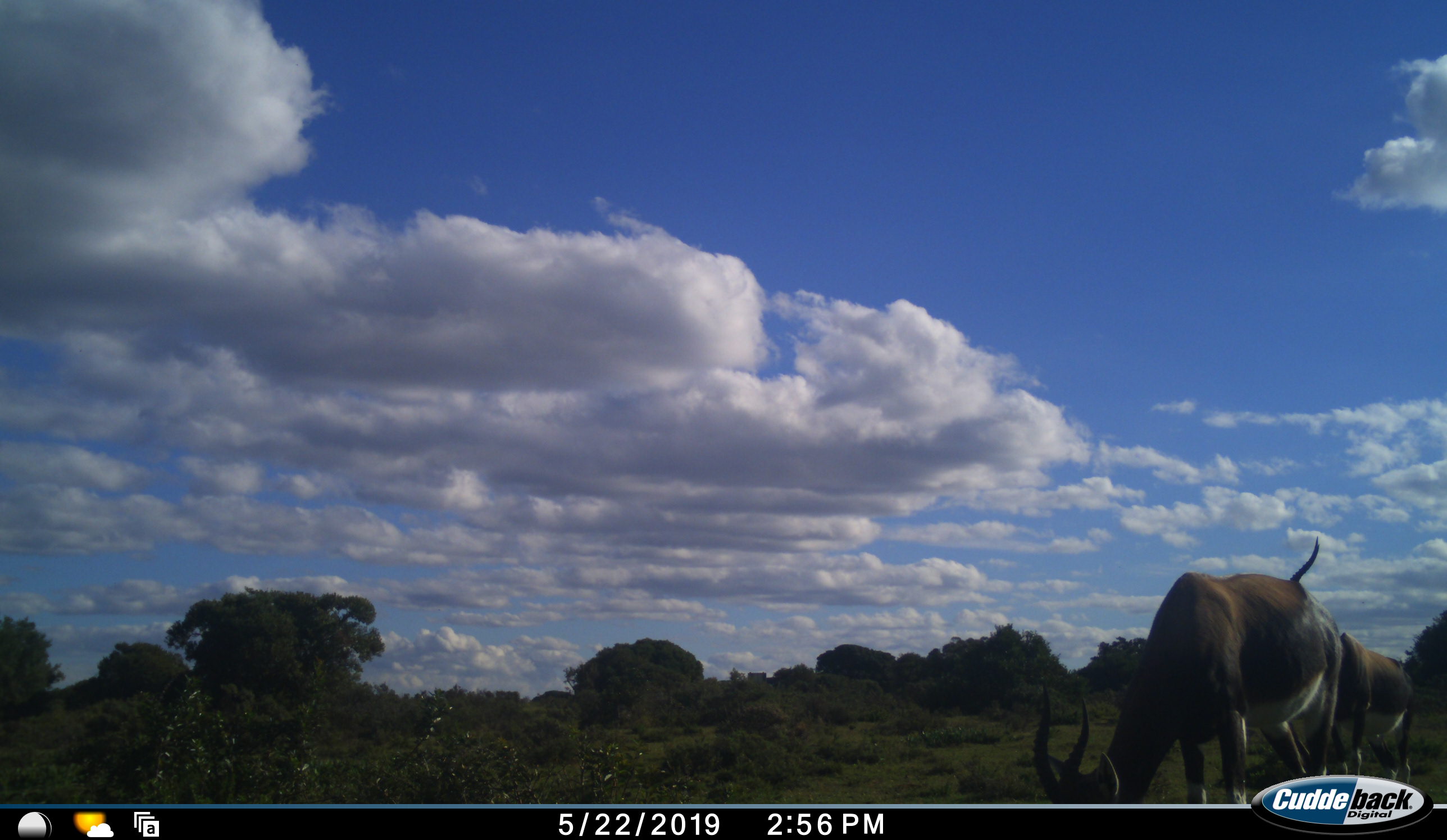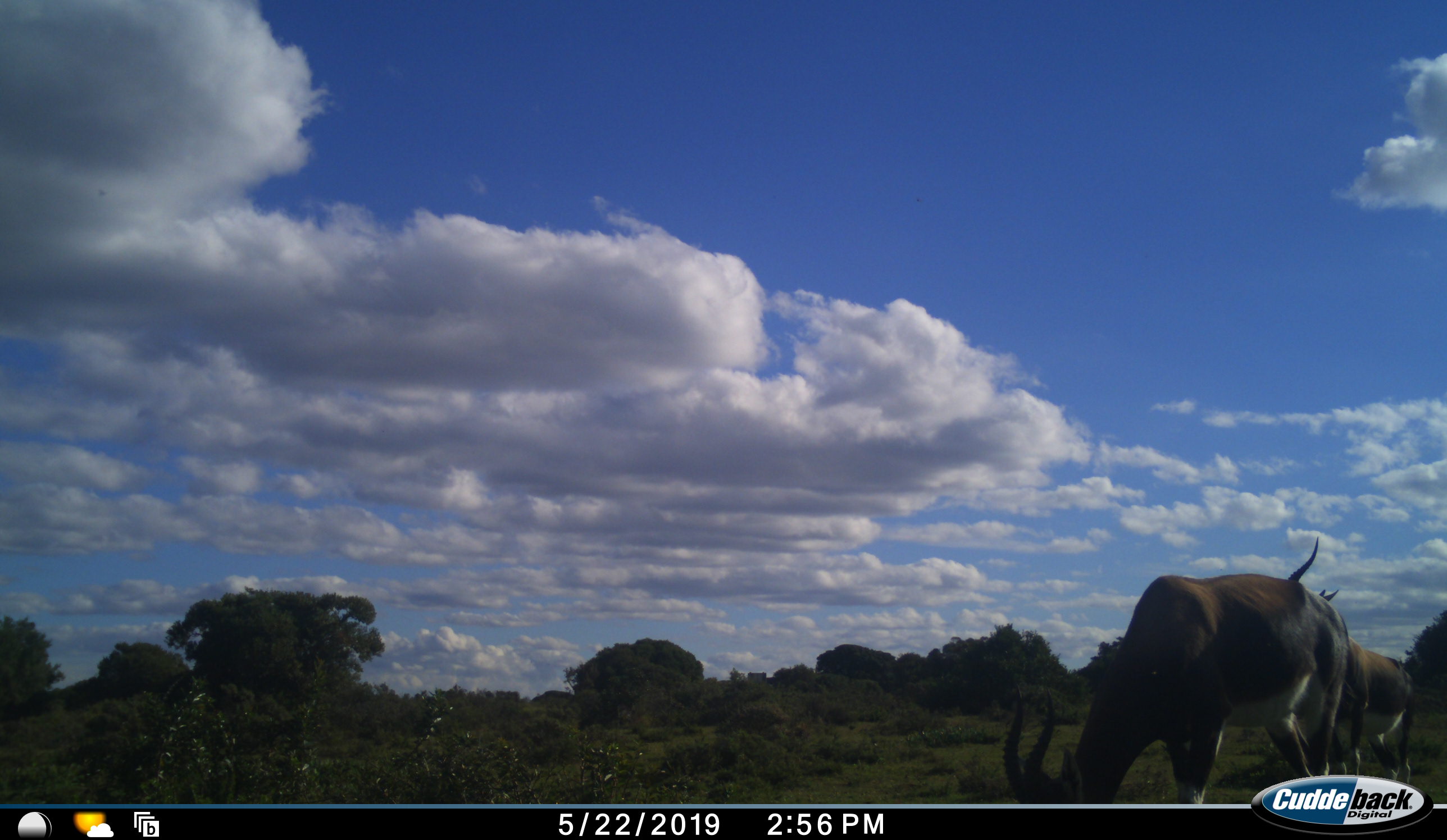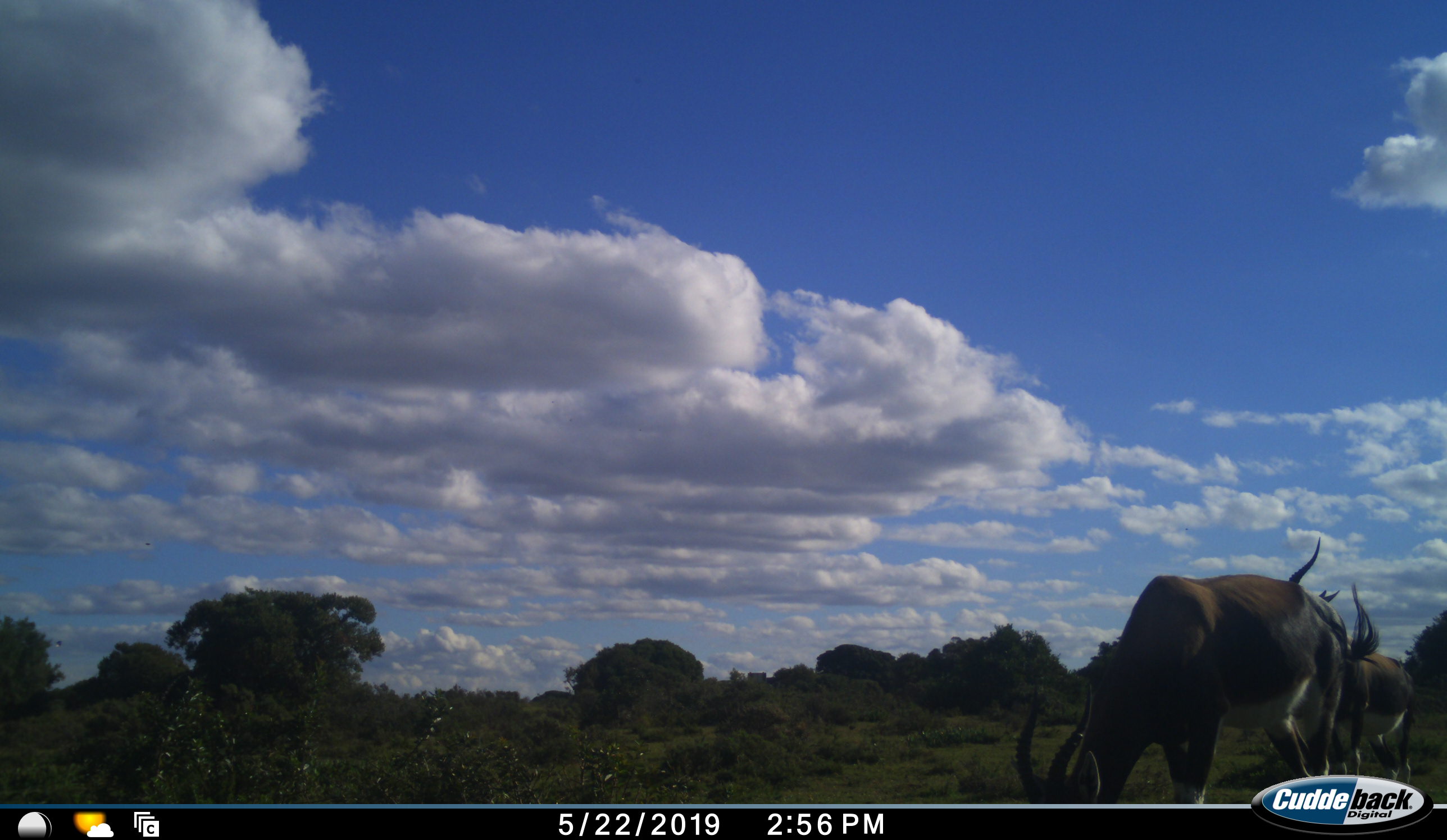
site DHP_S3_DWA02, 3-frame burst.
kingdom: Animalia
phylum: Chordata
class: Mammalia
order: Artiodactyla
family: Bovidae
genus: Damaliscus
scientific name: Damaliscus pygargus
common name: bontebok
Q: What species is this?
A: Bontebok (Damaliscus pygargus).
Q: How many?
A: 2.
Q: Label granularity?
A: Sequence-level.